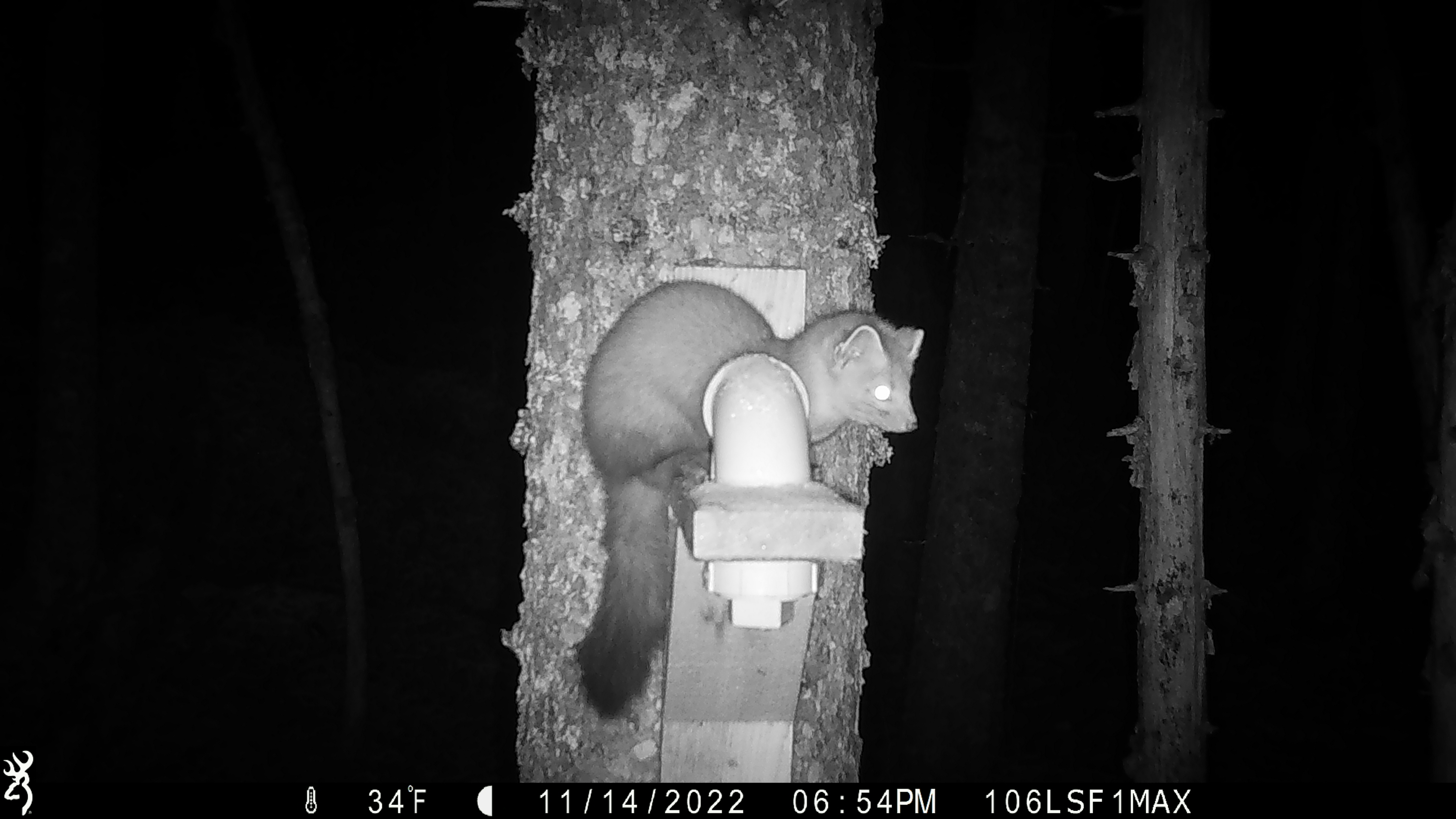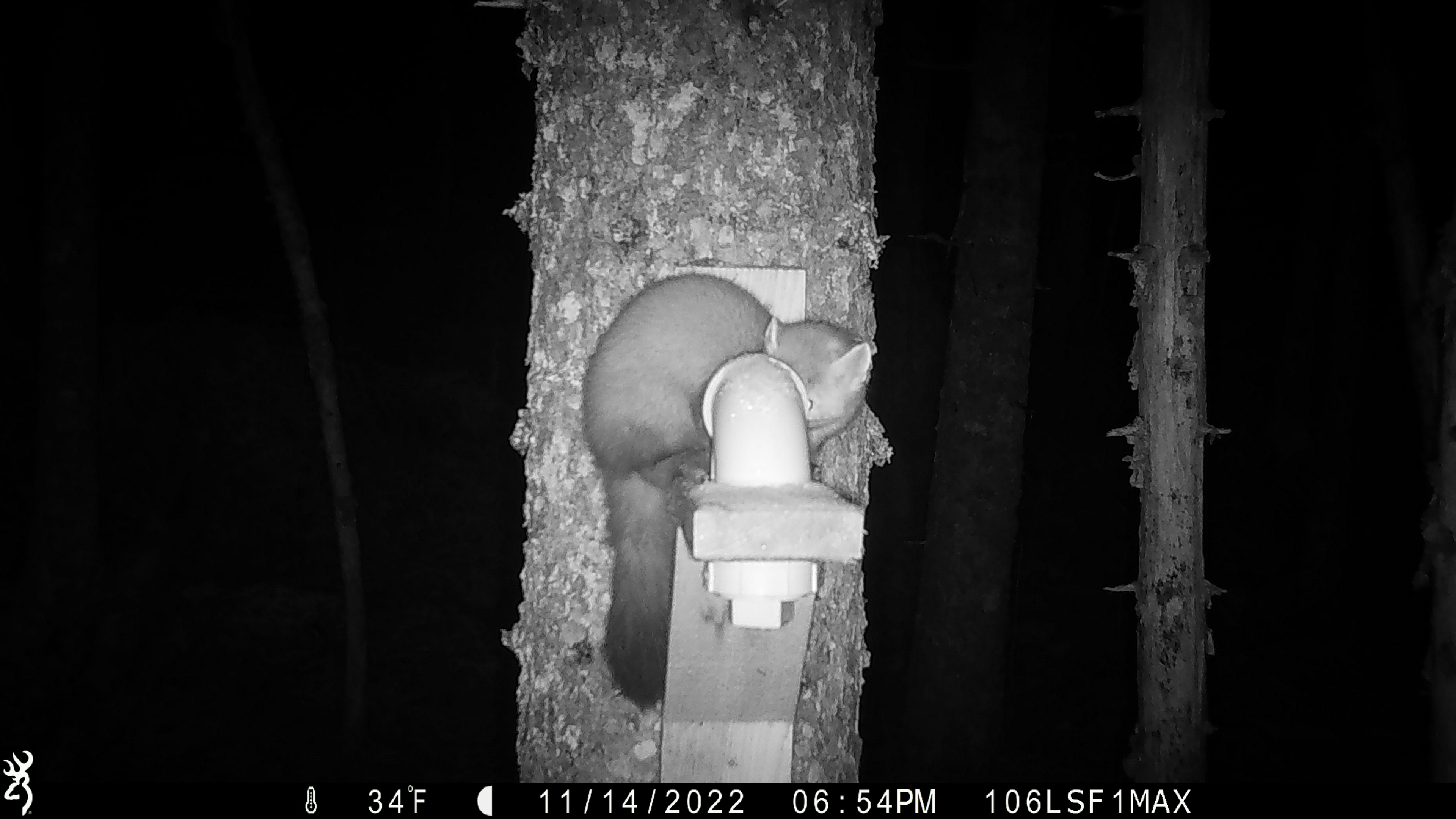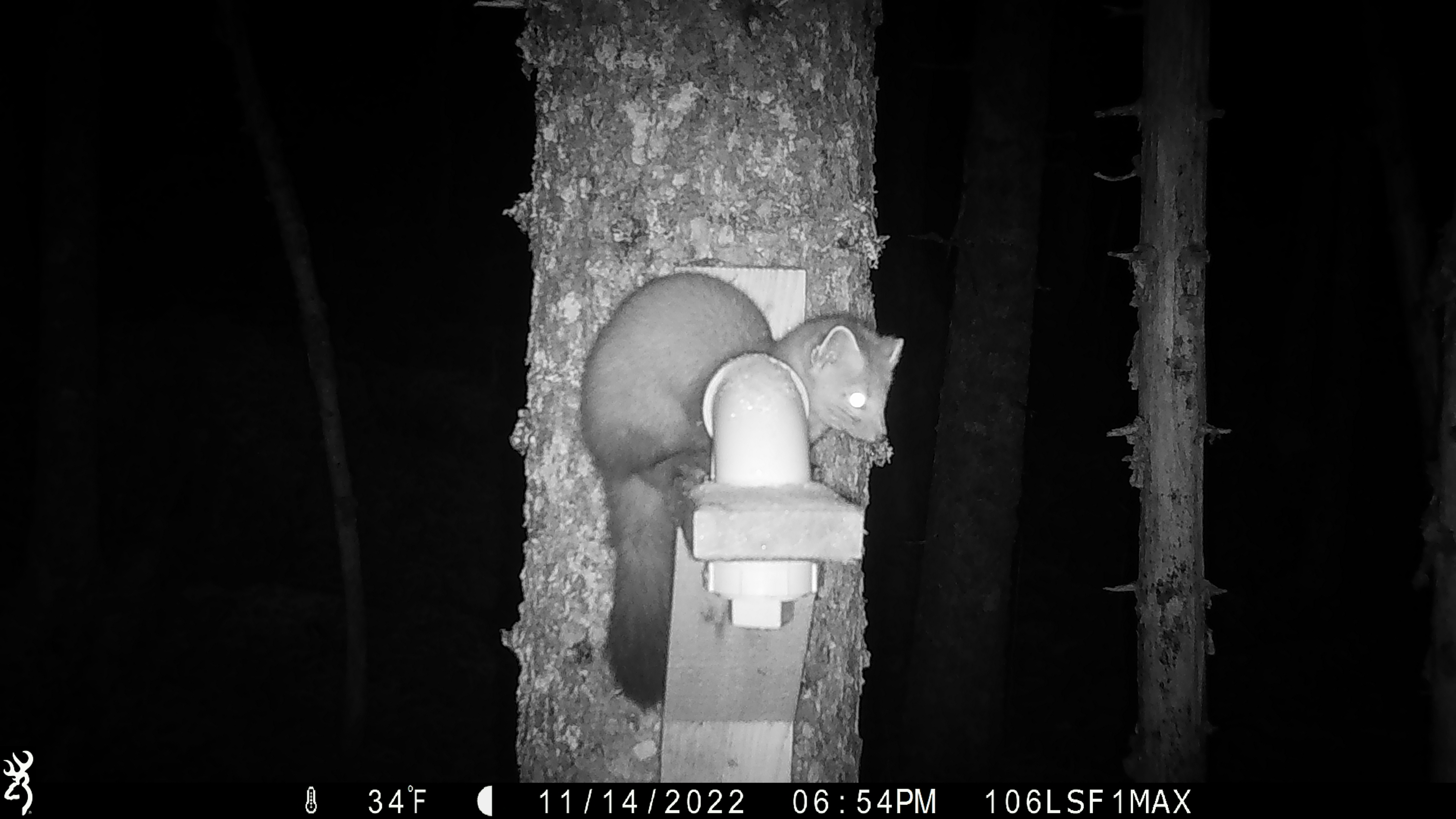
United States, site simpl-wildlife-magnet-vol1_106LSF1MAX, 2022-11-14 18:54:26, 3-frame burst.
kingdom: Animalia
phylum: Chordata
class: Mammalia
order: Carnivora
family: Mustelidae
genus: Martes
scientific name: Martes americana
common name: american marten